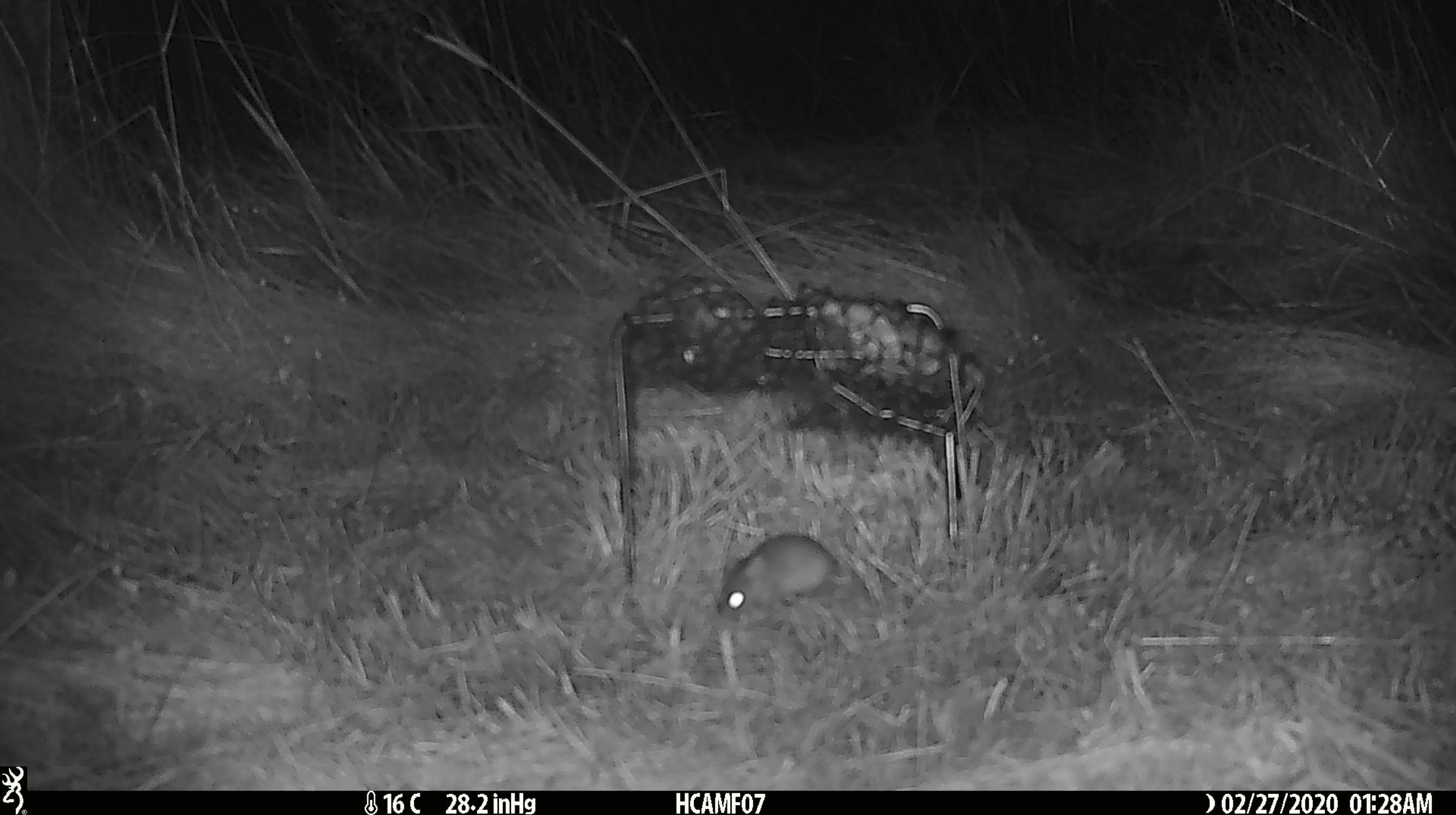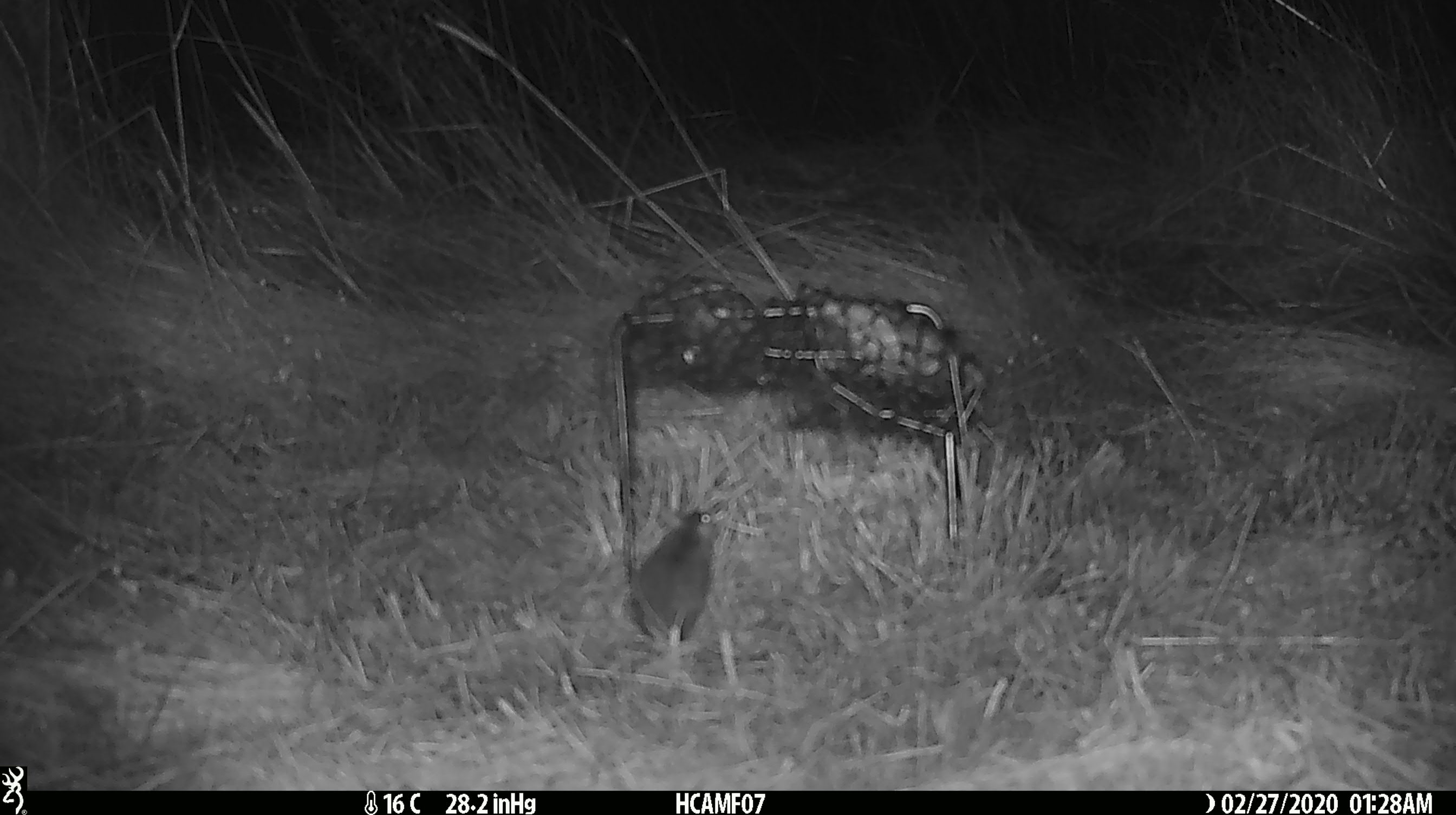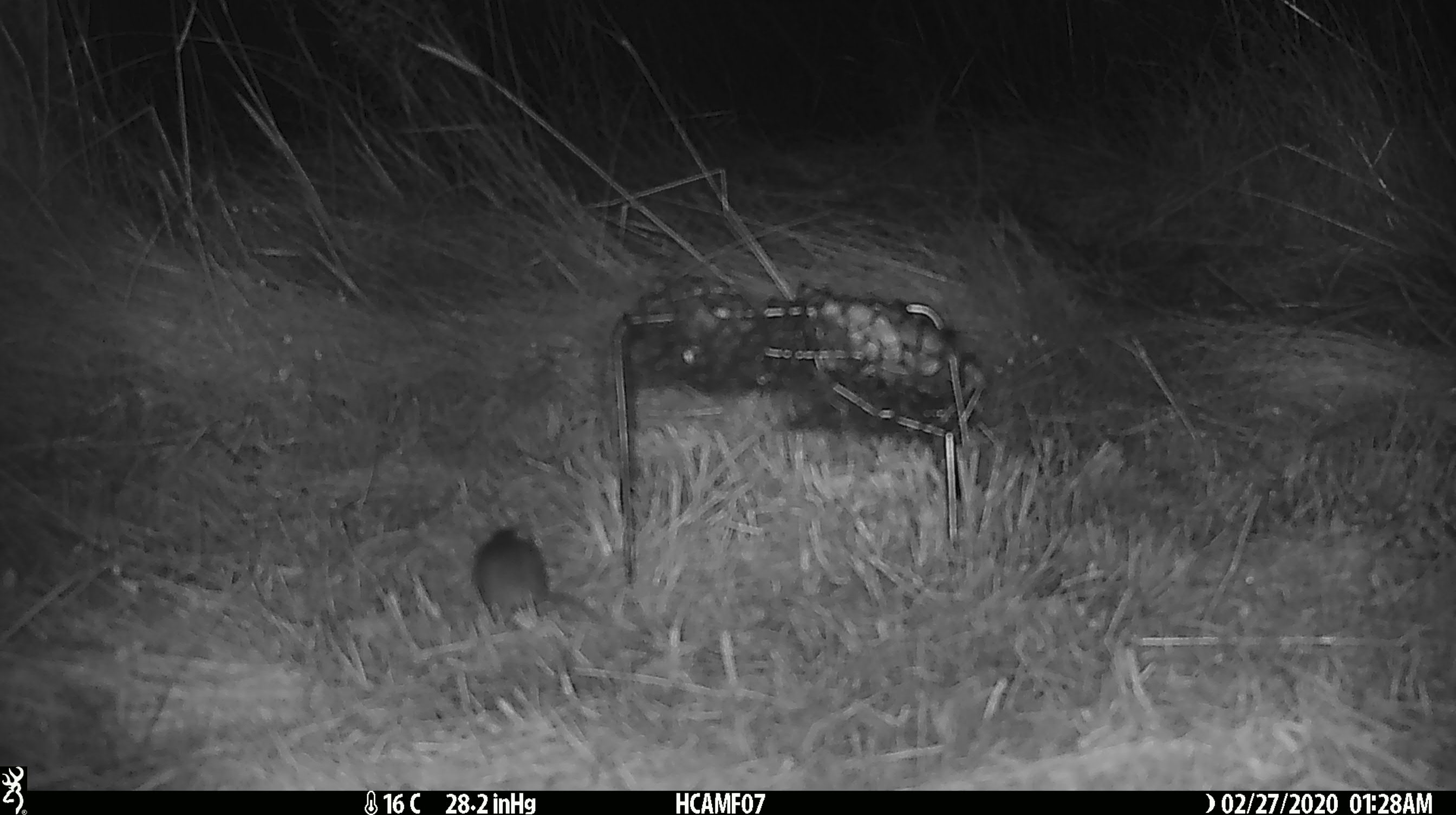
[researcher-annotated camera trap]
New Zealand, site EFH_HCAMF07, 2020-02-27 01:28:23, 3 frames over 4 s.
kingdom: Animalia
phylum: Chordata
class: Mammalia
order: Rodentia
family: Muridae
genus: Mus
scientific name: Mus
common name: mouse